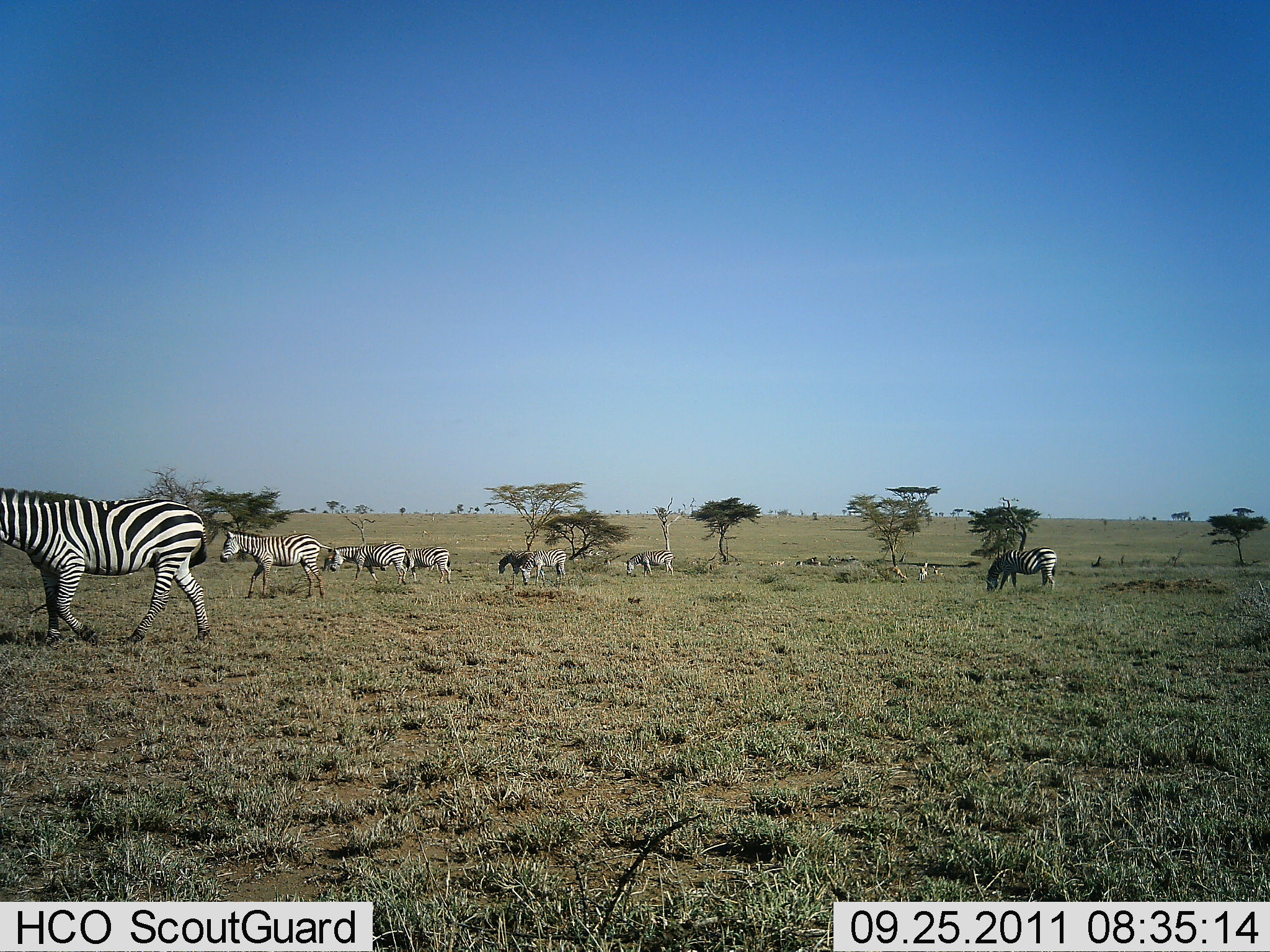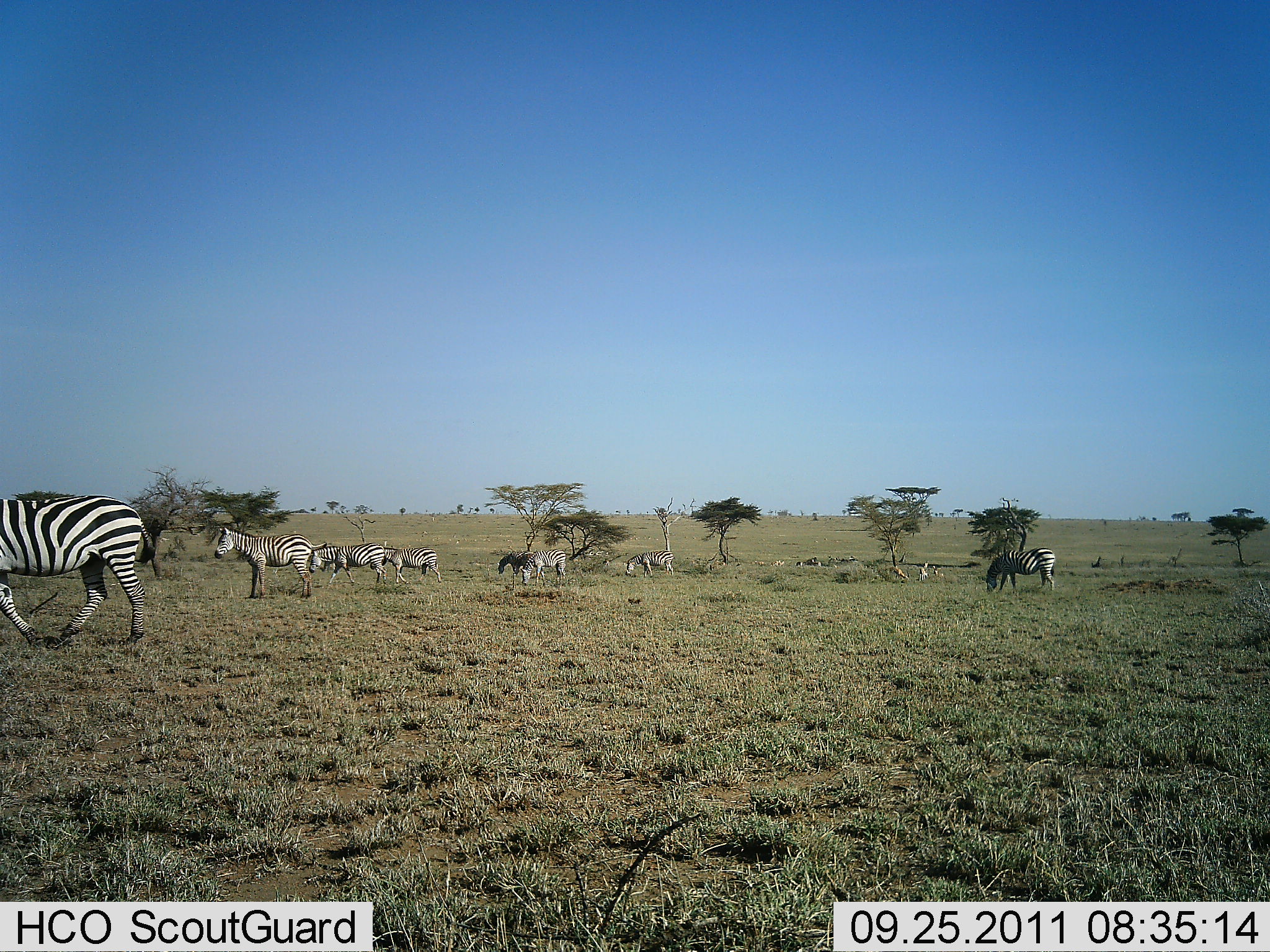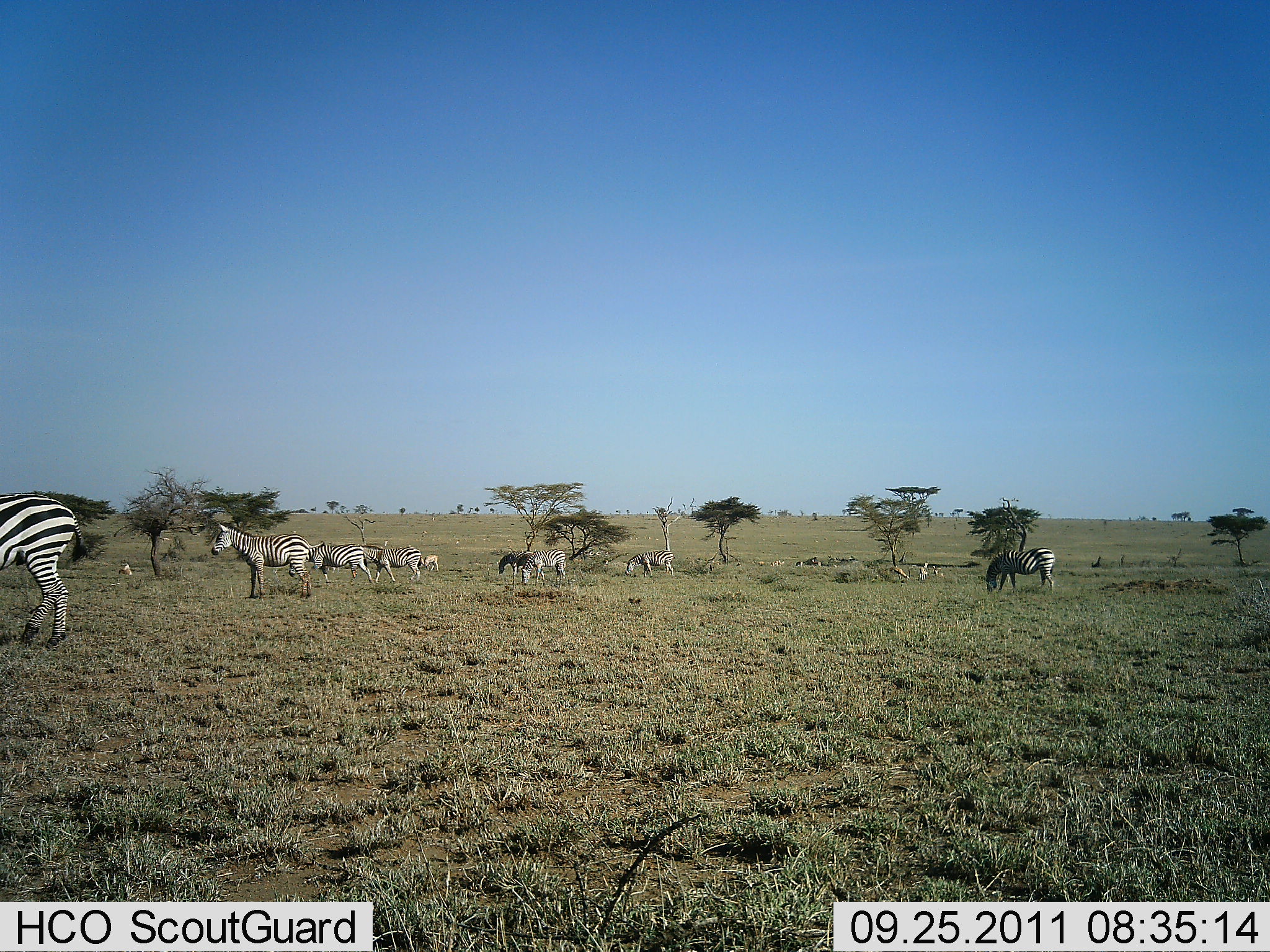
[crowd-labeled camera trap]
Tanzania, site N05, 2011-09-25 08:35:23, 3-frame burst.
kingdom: Animalia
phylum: Chordata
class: Mammalia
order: Perissodactyla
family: Equidae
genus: Equus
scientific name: Equus quagga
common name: plains zebra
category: zebra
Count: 9.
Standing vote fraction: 67%.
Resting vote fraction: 7%.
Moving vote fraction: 67%.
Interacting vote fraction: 0%.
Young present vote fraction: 7%.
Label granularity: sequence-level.